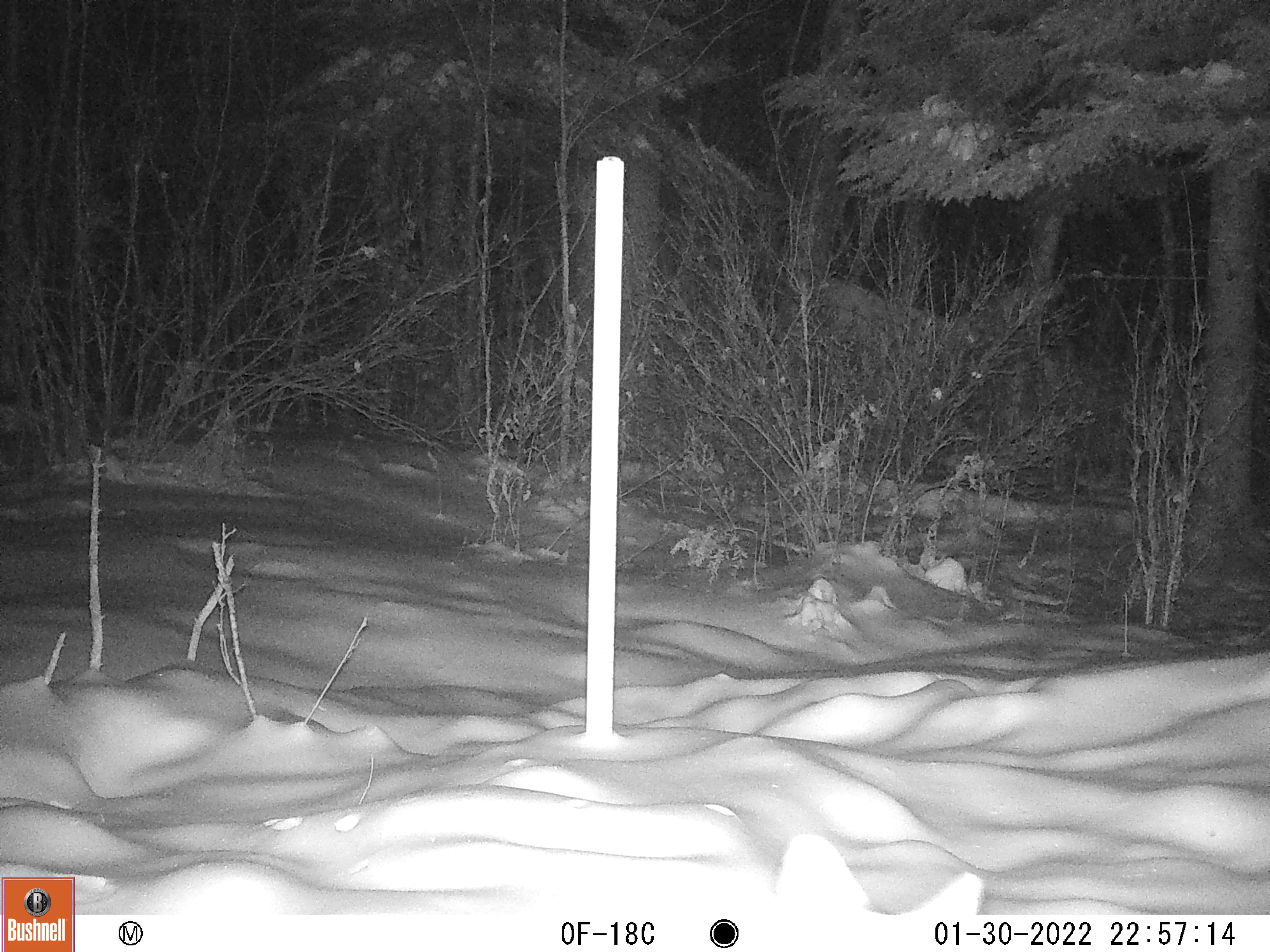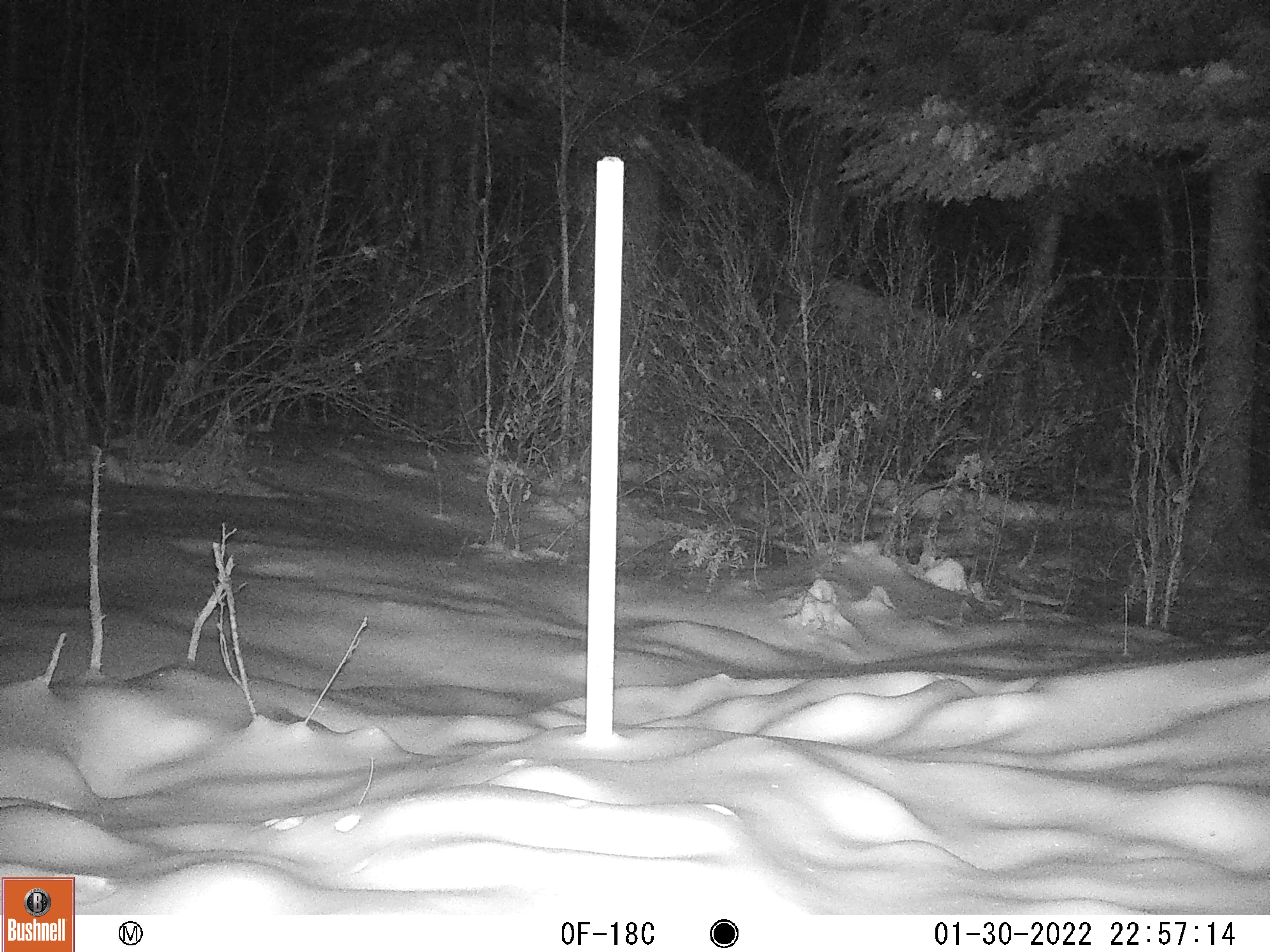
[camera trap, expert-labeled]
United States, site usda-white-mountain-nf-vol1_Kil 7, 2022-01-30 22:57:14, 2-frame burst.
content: unidentified animal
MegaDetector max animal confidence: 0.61